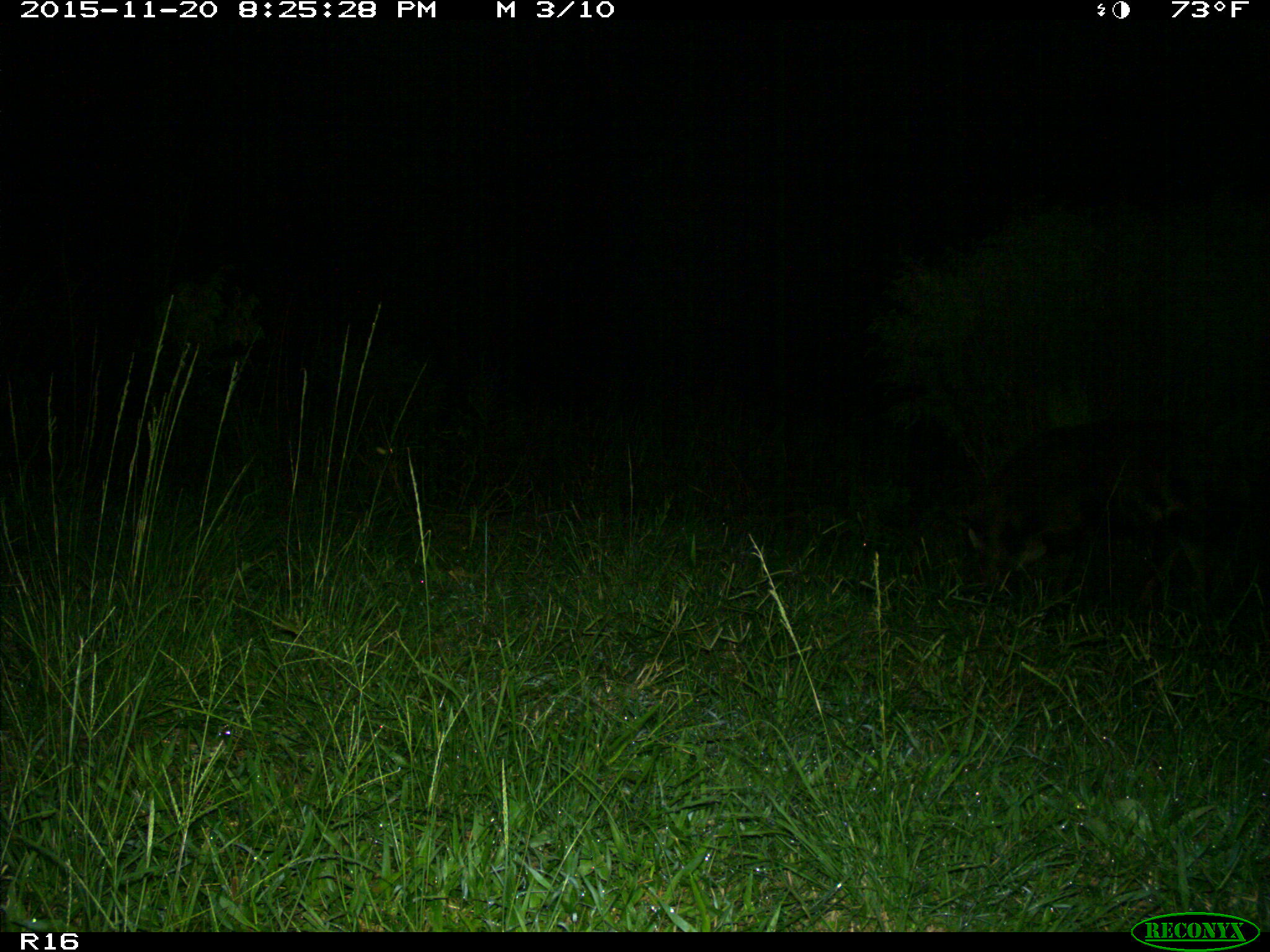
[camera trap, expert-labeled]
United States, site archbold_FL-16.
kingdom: Animalia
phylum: Chordata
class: Mammalia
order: Artiodactyla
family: Suidae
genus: Sus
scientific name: Sus scrofa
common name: wild boar